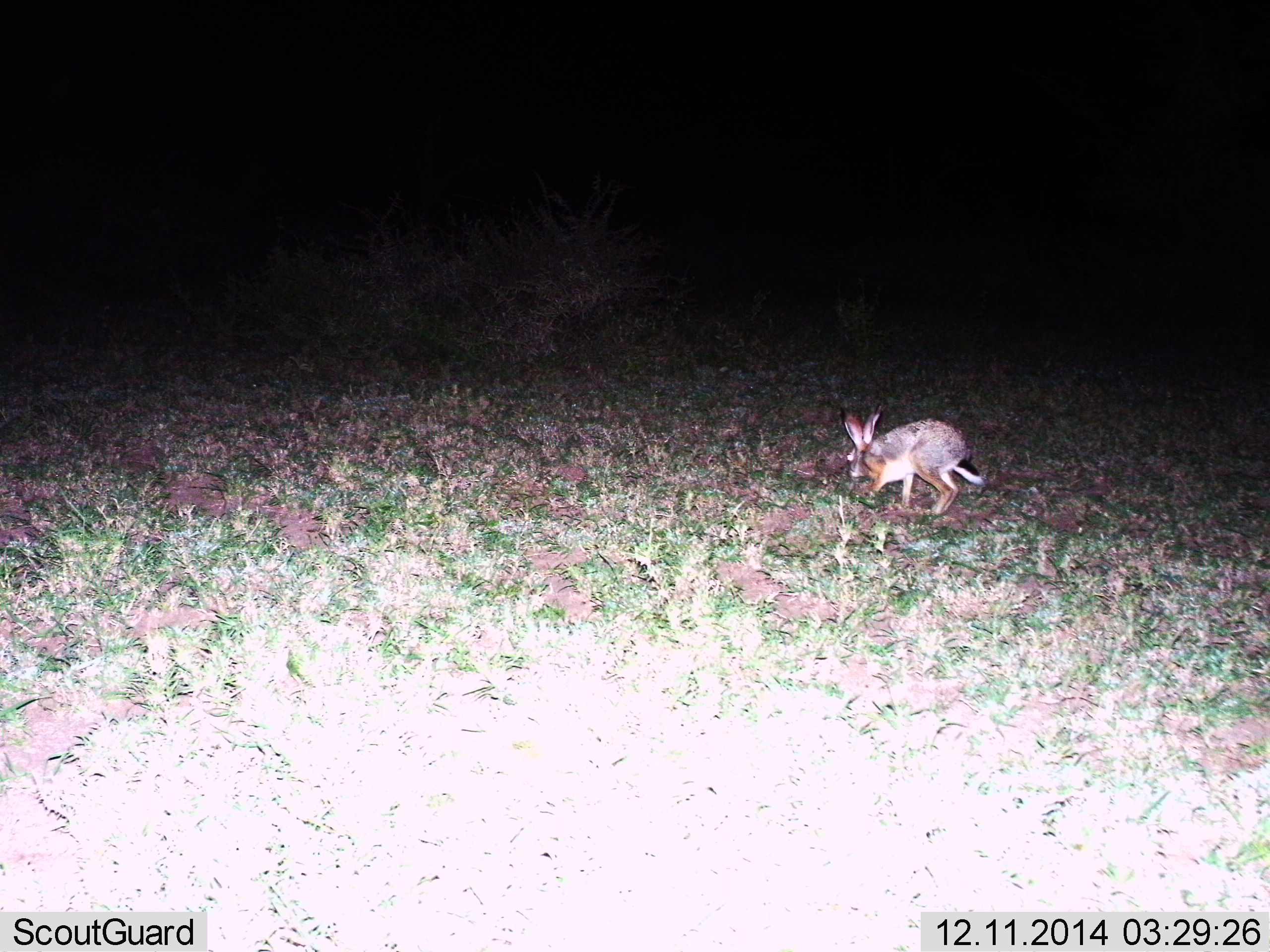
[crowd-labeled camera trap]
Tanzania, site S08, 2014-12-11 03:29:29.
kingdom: Animalia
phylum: Chordata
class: Mammalia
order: Lagomorpha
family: Leporidae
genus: Lepus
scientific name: Lepus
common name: hare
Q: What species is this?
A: Hare (Lepus).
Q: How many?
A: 1.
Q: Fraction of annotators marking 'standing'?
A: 10%.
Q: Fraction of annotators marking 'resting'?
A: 0%.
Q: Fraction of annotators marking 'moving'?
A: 70%.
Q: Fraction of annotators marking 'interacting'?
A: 0%.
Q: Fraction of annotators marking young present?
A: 0%.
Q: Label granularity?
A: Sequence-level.